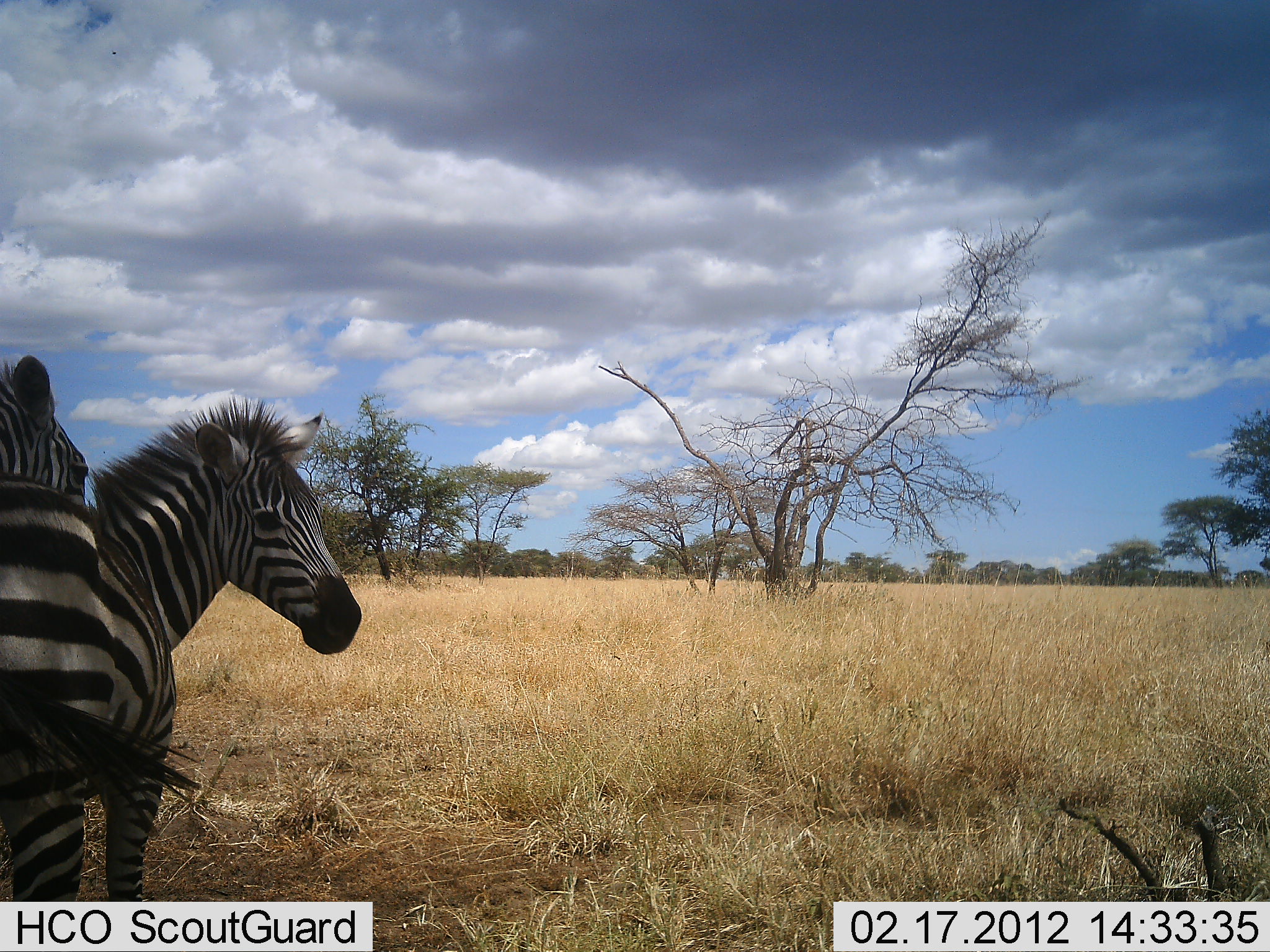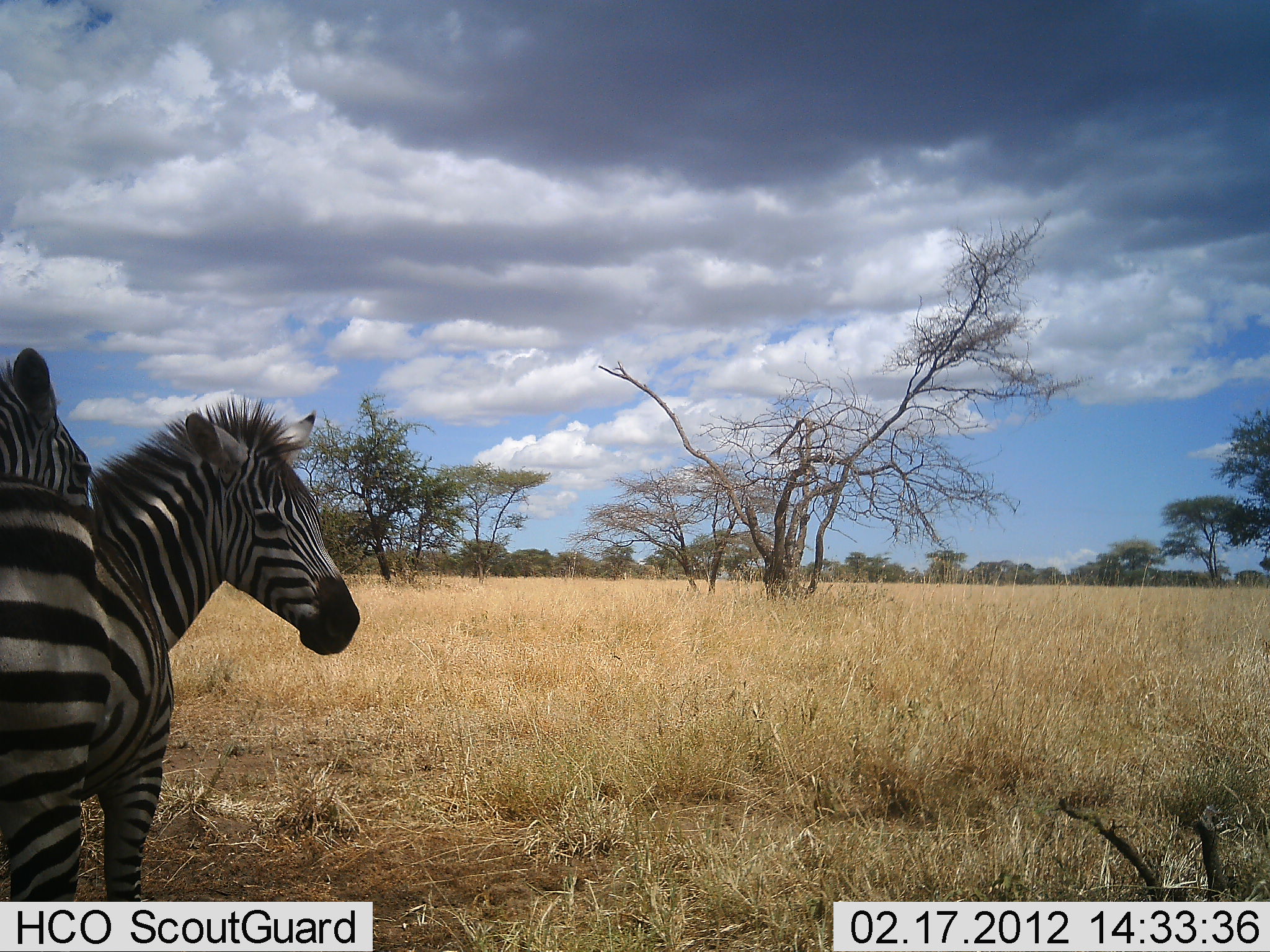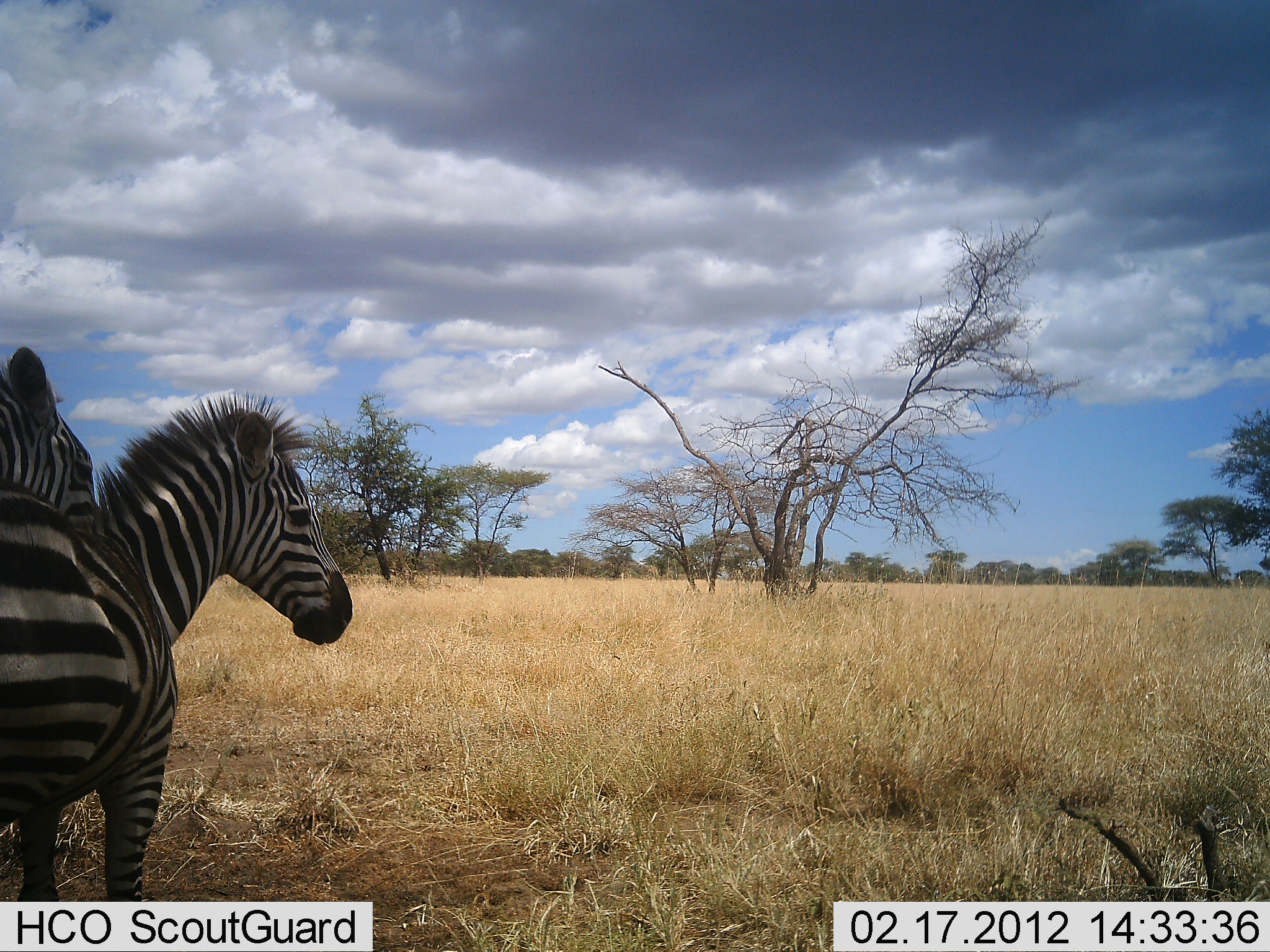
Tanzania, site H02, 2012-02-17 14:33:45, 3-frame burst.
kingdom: Animalia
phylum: Chordata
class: Mammalia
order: Perissodactyla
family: Equidae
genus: Equus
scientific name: Equus quagga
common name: plains zebra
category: zebra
Zebra (plains zebra) (Equus quagga), count 2. Behavior (volunteer vote fractions): standing 100%, resting 0%, moving 0%, interacting 0%. Young present (vote fraction): 0%. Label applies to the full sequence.